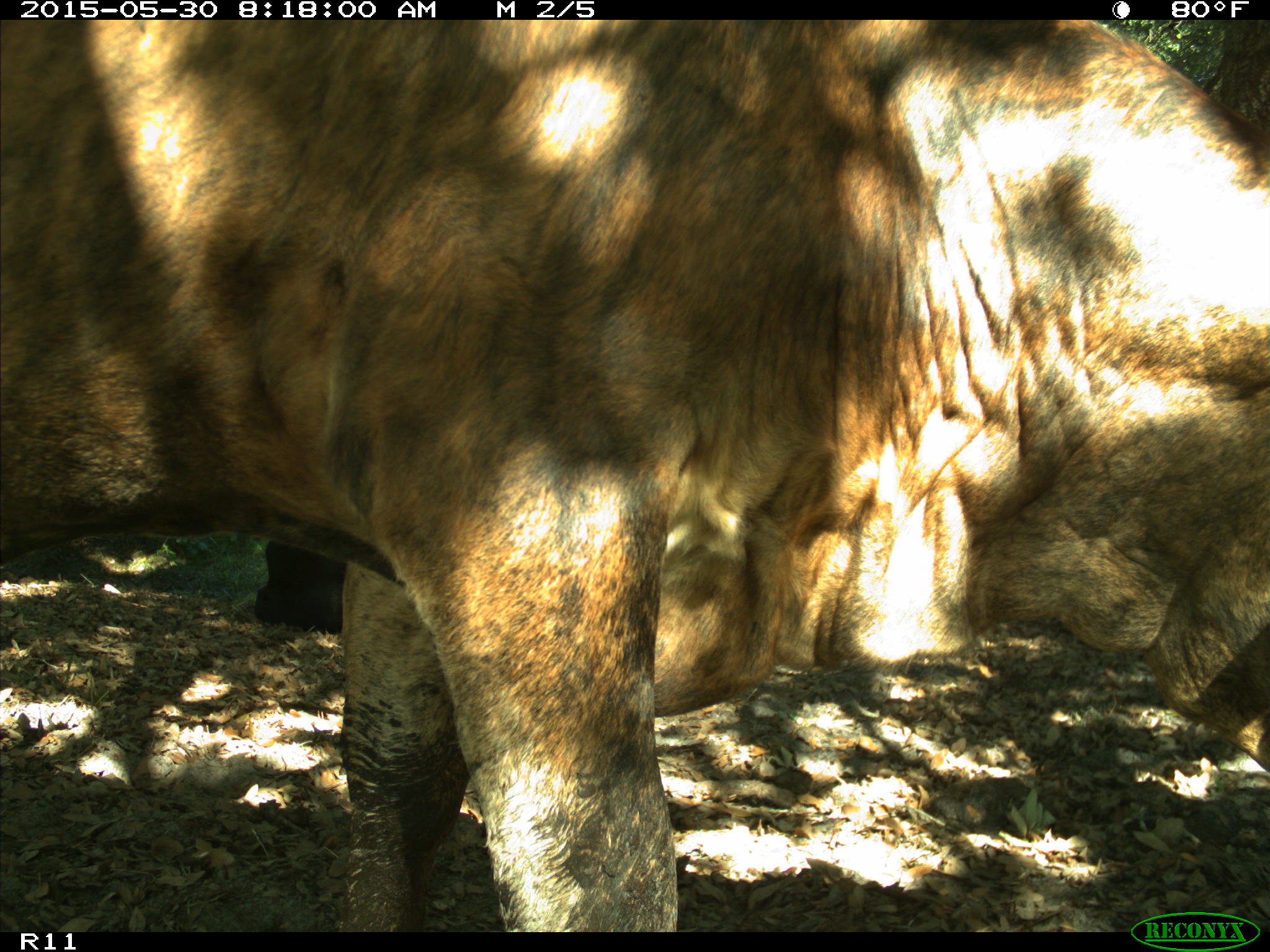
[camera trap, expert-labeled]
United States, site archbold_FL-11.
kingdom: Animalia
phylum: Chordata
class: Mammalia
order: Artiodactyla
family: Bovidae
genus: Bos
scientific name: Bos taurus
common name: domestic cow